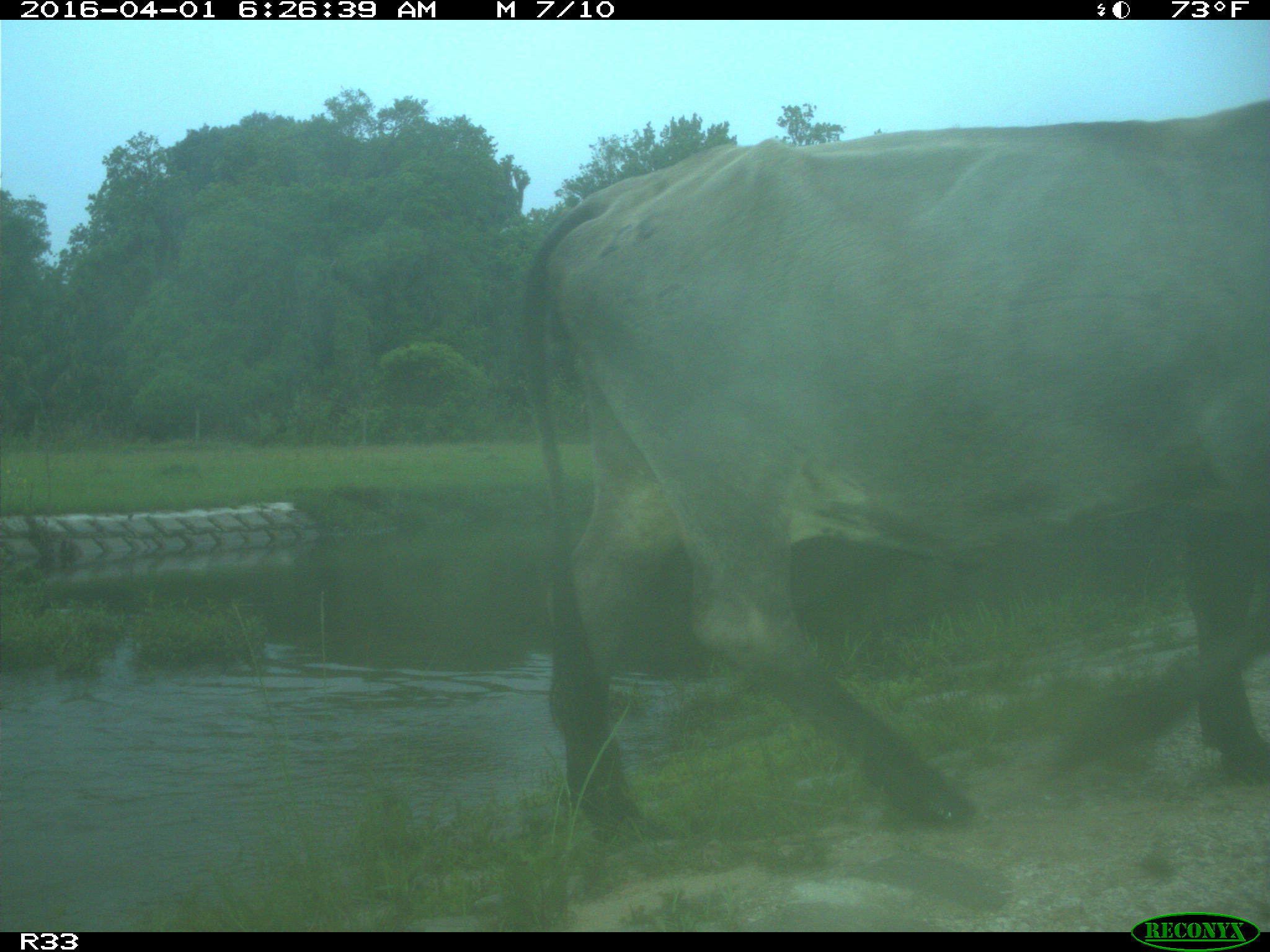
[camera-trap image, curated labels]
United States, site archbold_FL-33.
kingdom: Animalia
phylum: Chordata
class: Mammalia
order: Artiodactyla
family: Bovidae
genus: Bos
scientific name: Bos taurus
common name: domestic cow